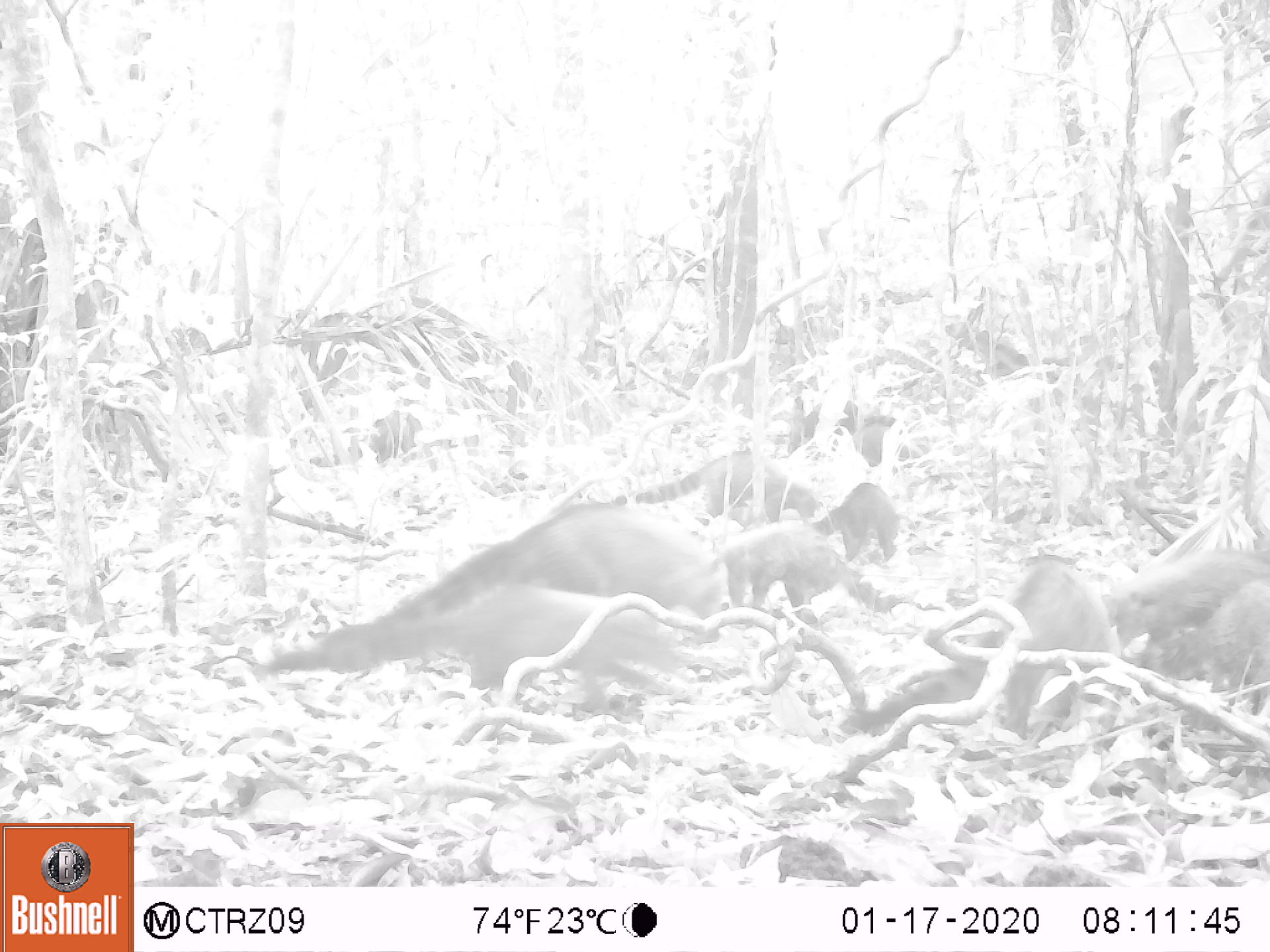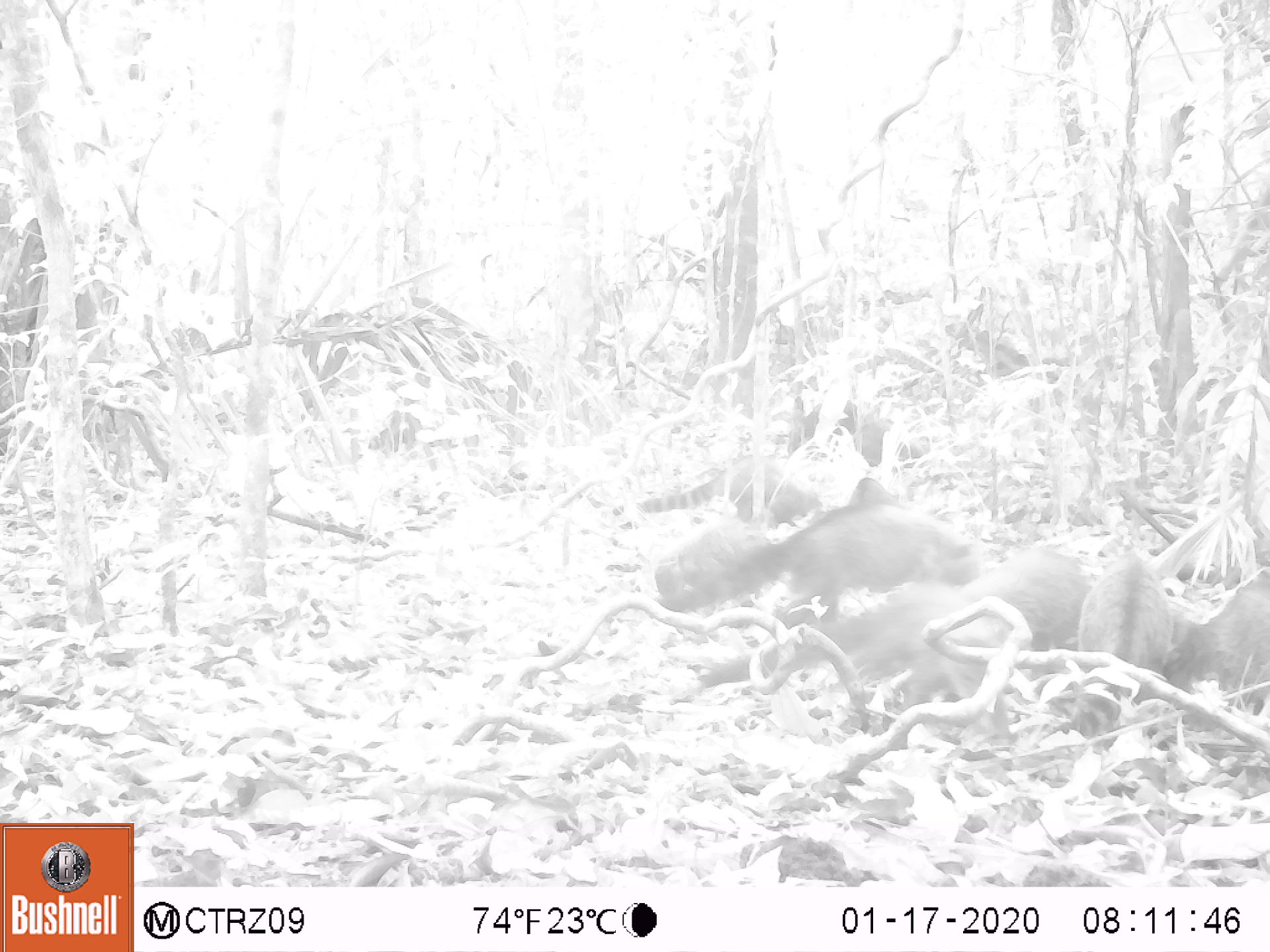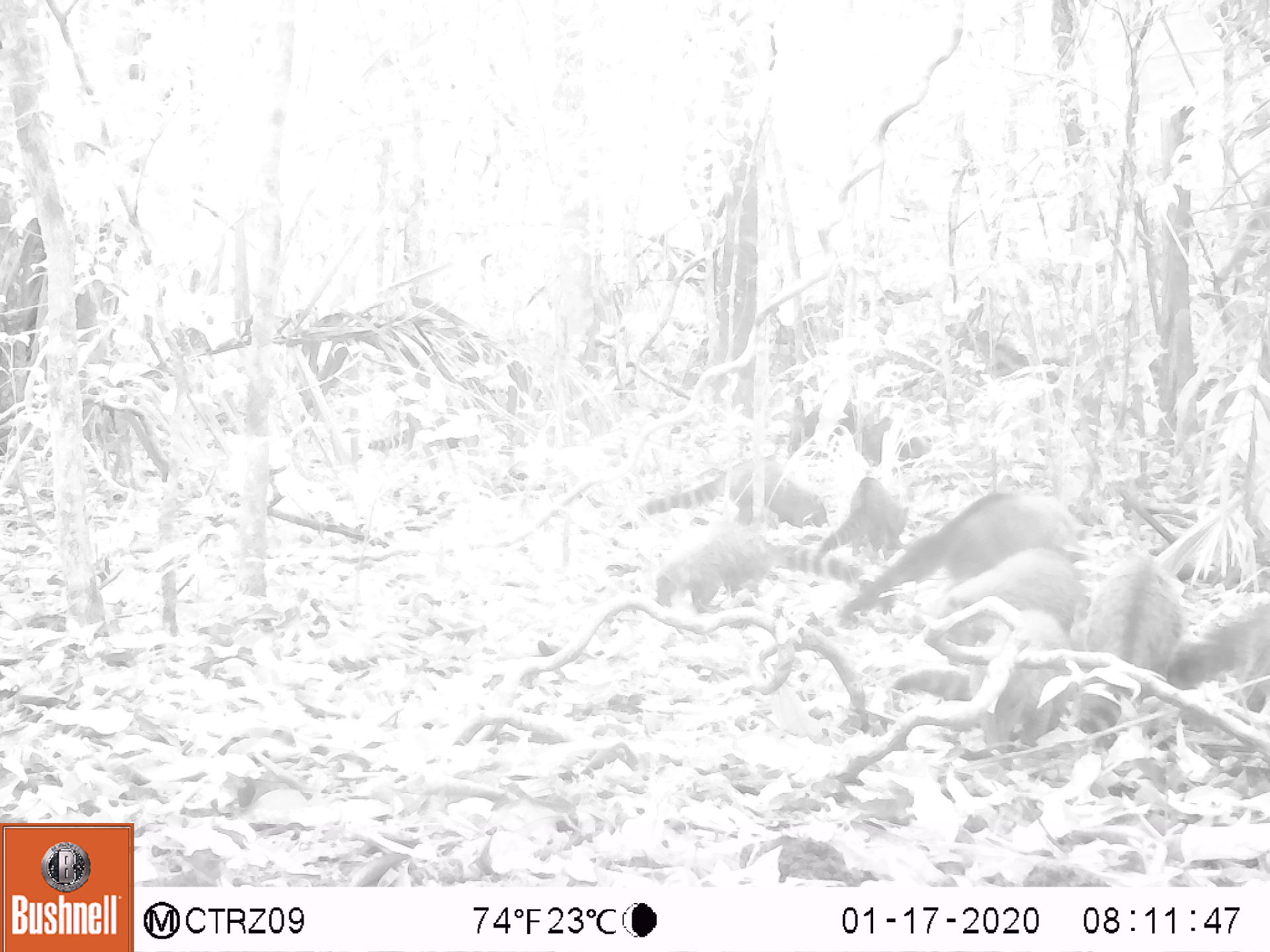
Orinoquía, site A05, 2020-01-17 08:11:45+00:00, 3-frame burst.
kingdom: Animalia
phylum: Chordata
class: Mammalia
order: Carnivora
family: Procyonidae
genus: Nasua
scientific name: Nasua nasua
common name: south american coati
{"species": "south american coati (Nasua nasua)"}